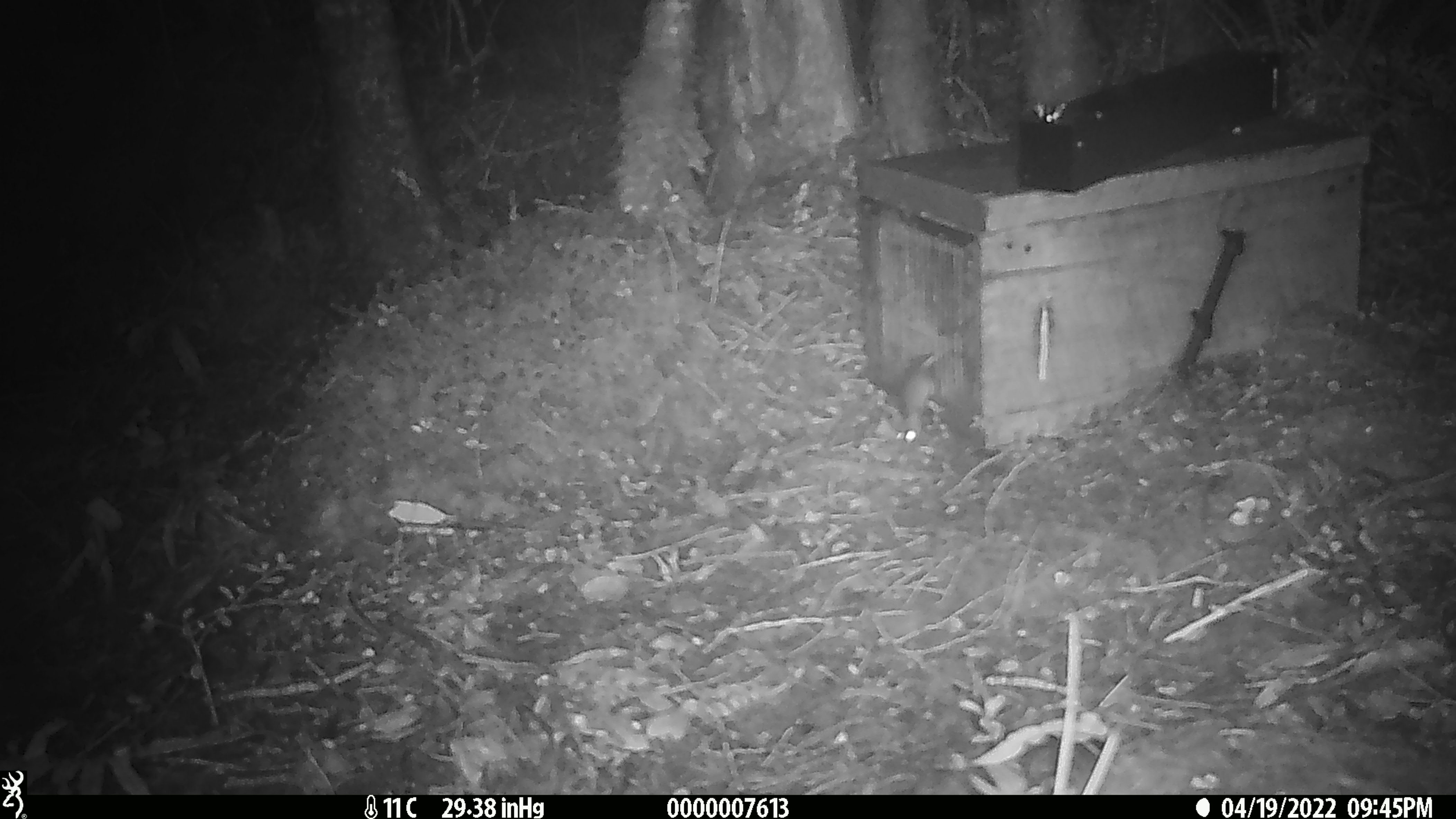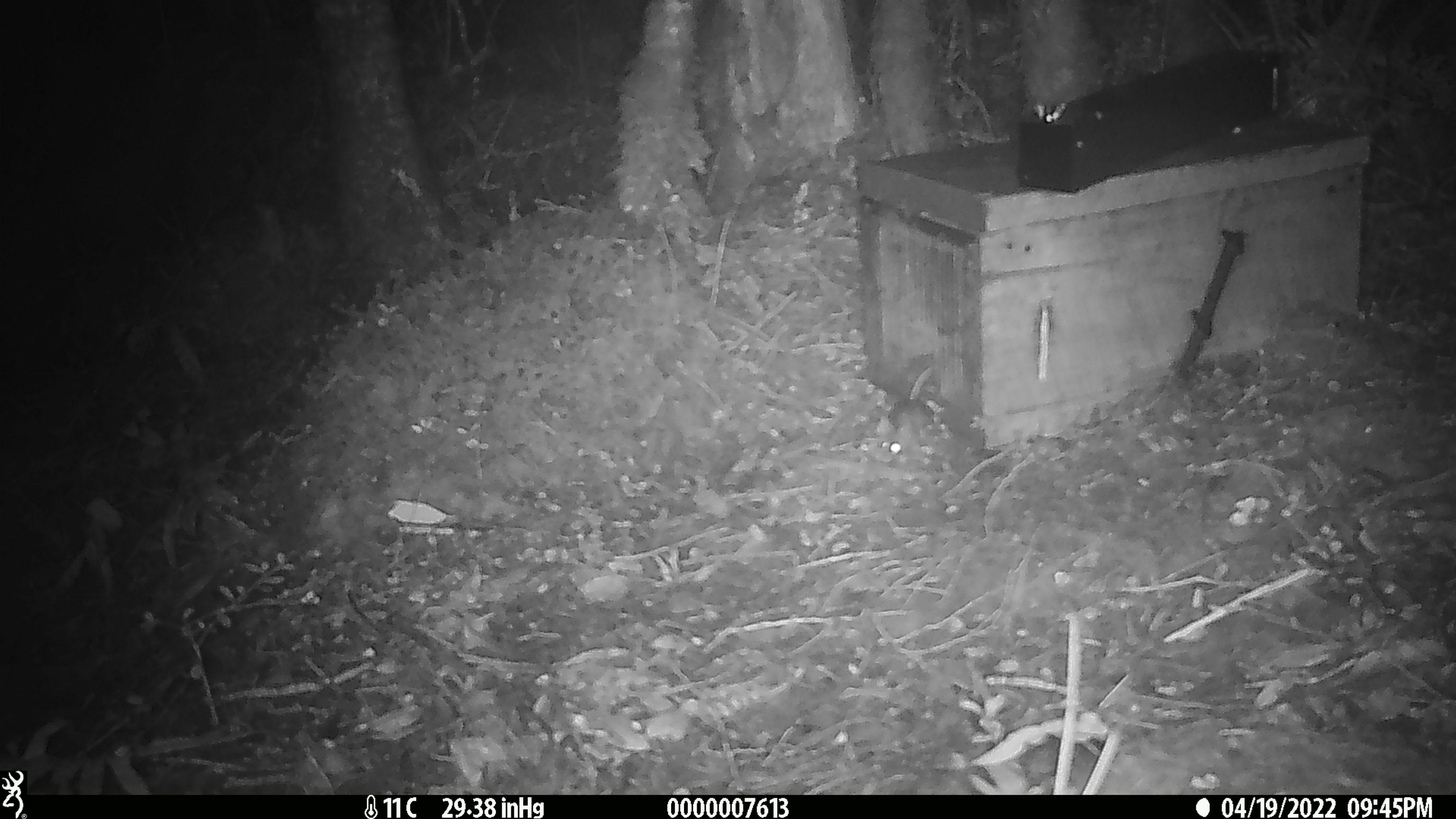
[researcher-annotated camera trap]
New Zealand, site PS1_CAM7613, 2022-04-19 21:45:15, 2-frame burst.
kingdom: Animalia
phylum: Chordata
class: Mammalia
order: Rodentia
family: Muridae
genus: Mus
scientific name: Mus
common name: mouse